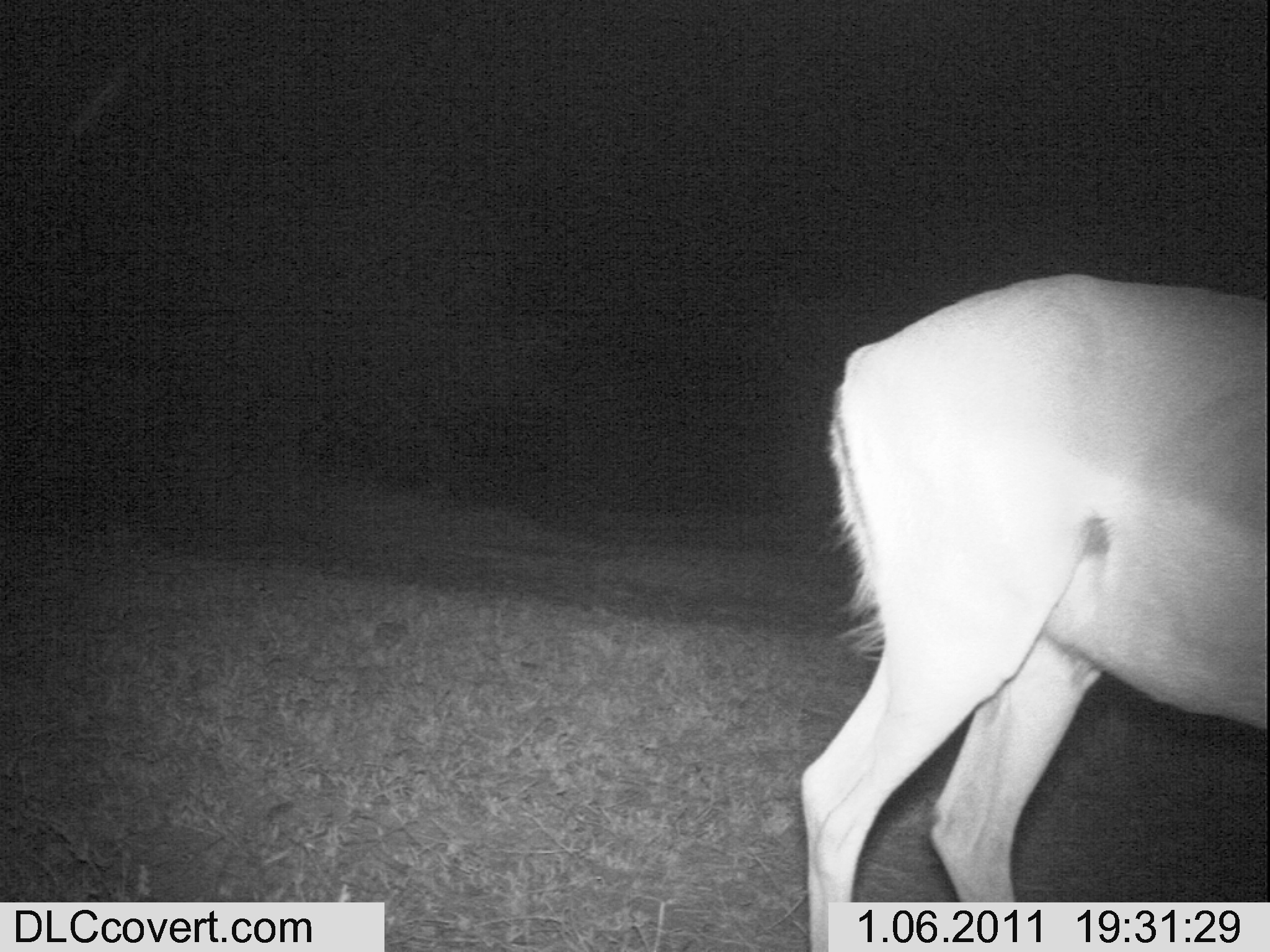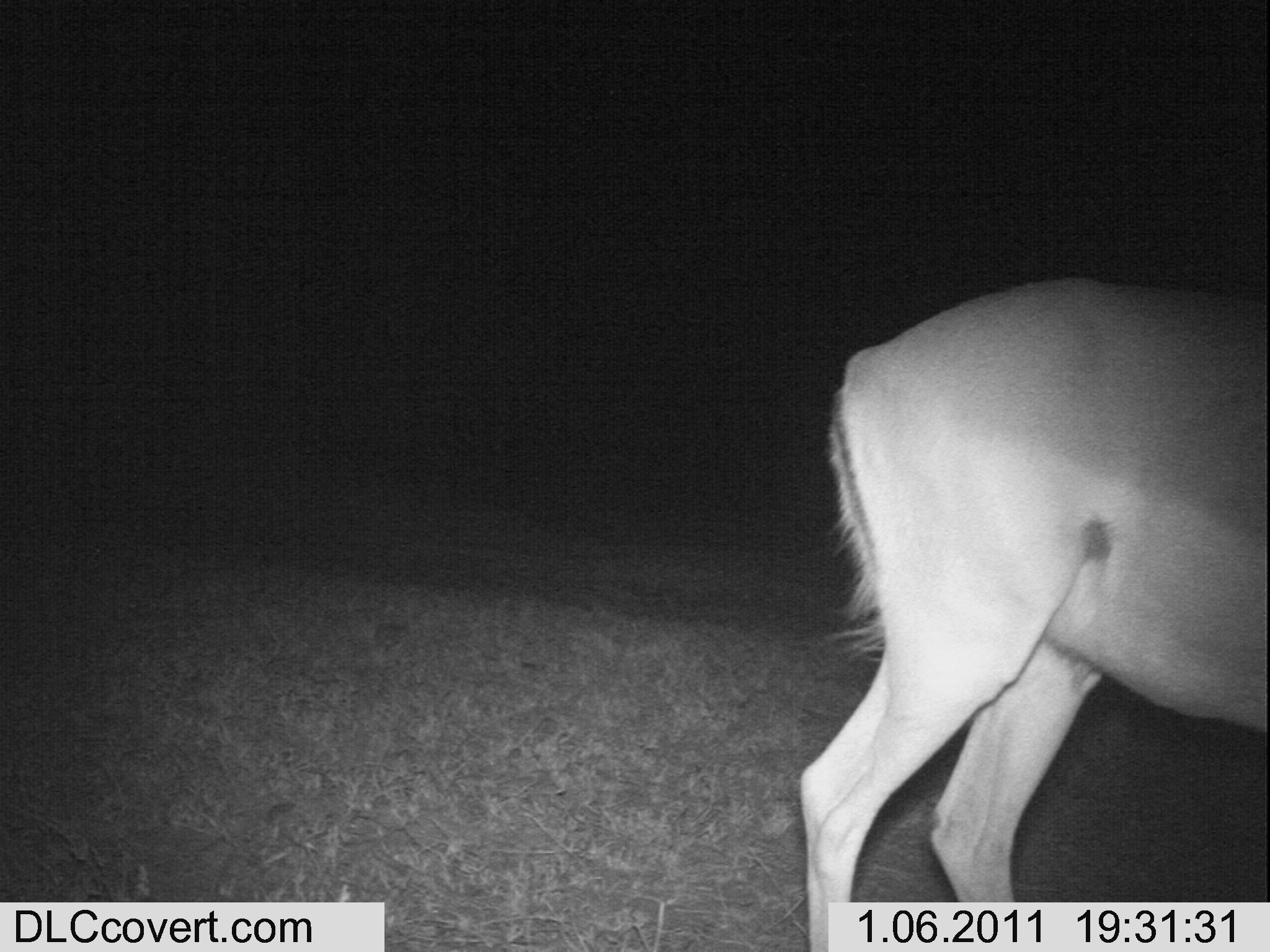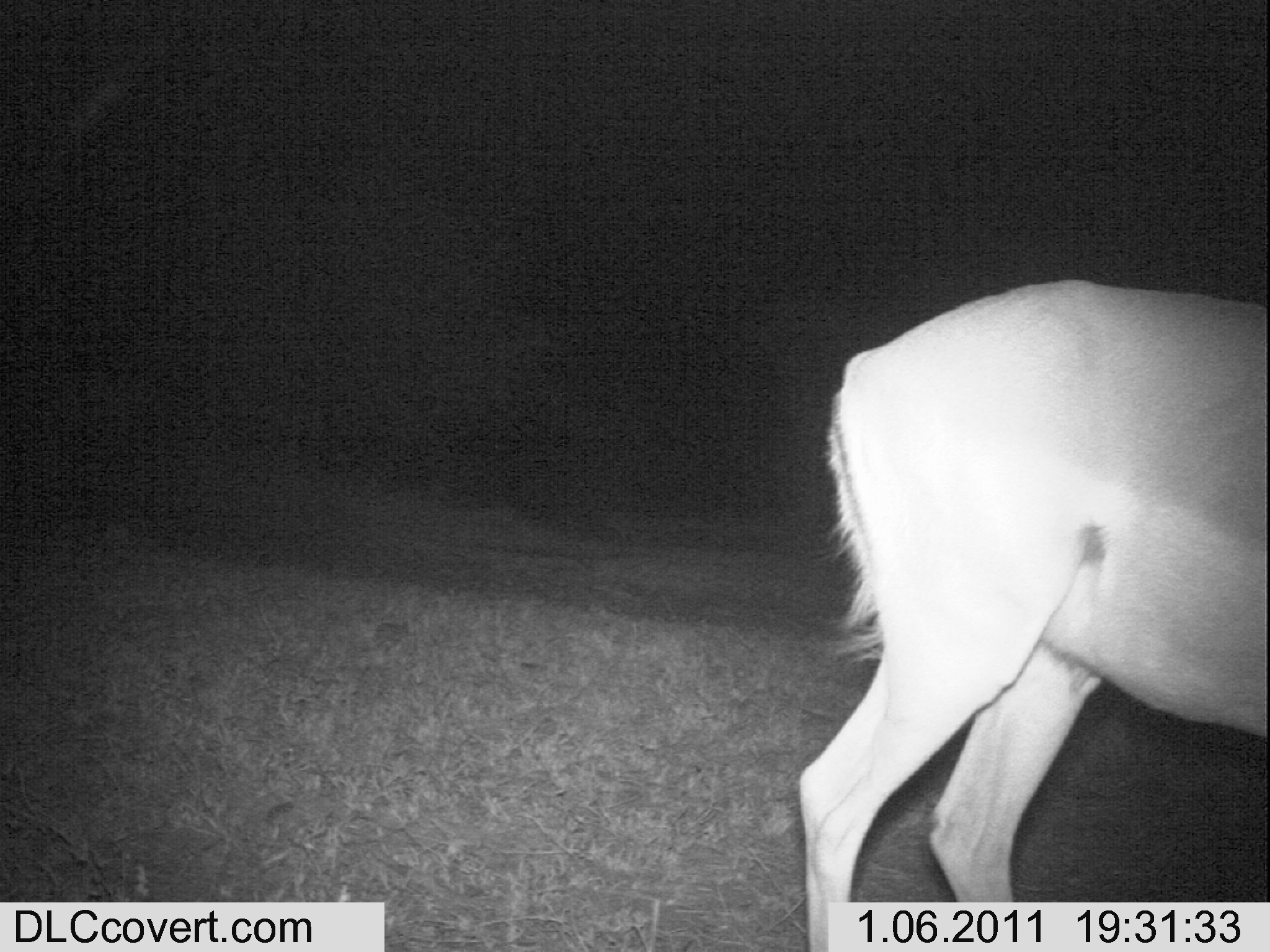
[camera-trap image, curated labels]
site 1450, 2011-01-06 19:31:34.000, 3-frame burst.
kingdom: Animalia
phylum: Chordata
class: Mammalia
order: Artiodactyla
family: Bovidae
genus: Aepyceros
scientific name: Aepyceros melampus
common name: impala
Aepyceros melampus (impala), count 1.